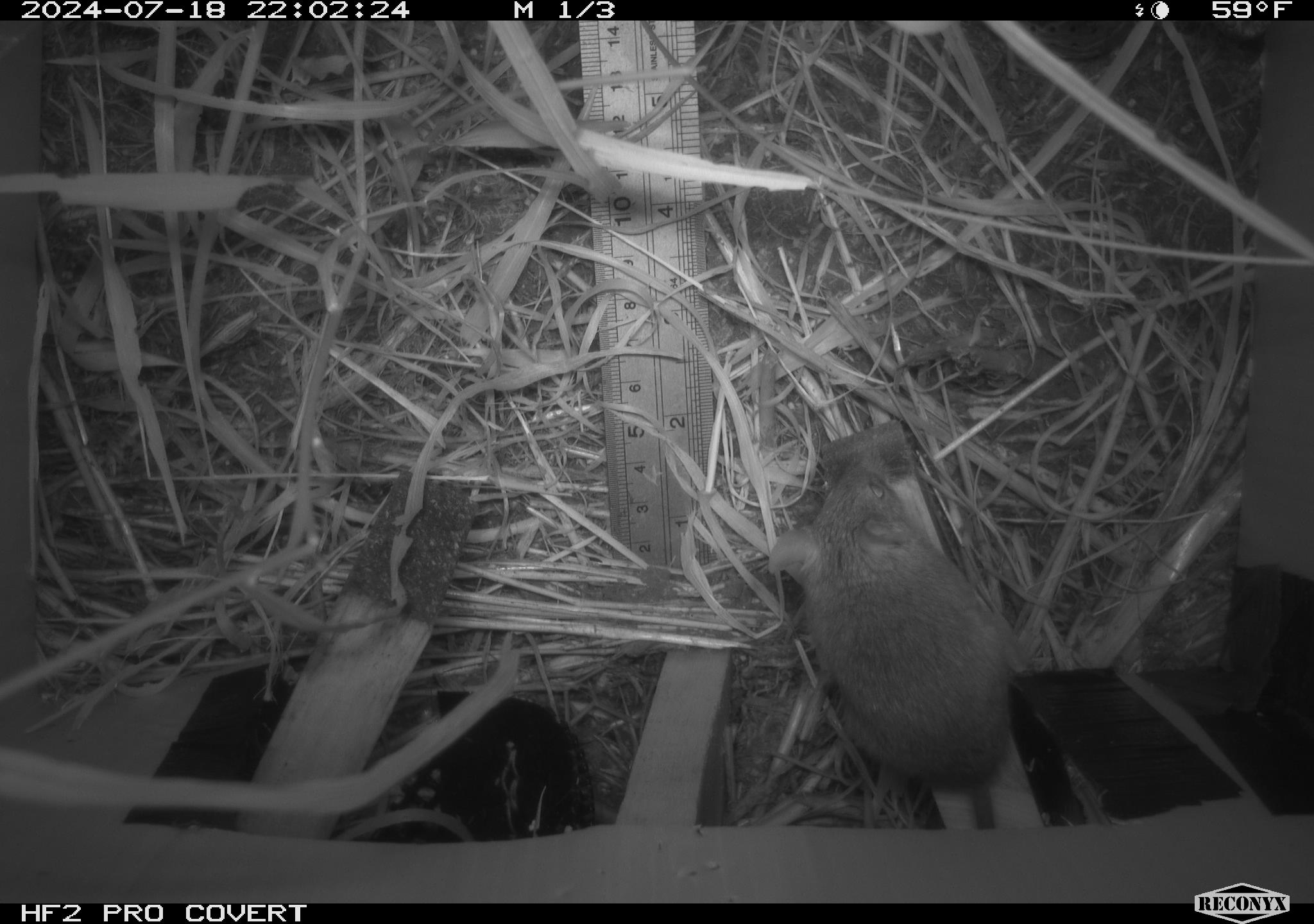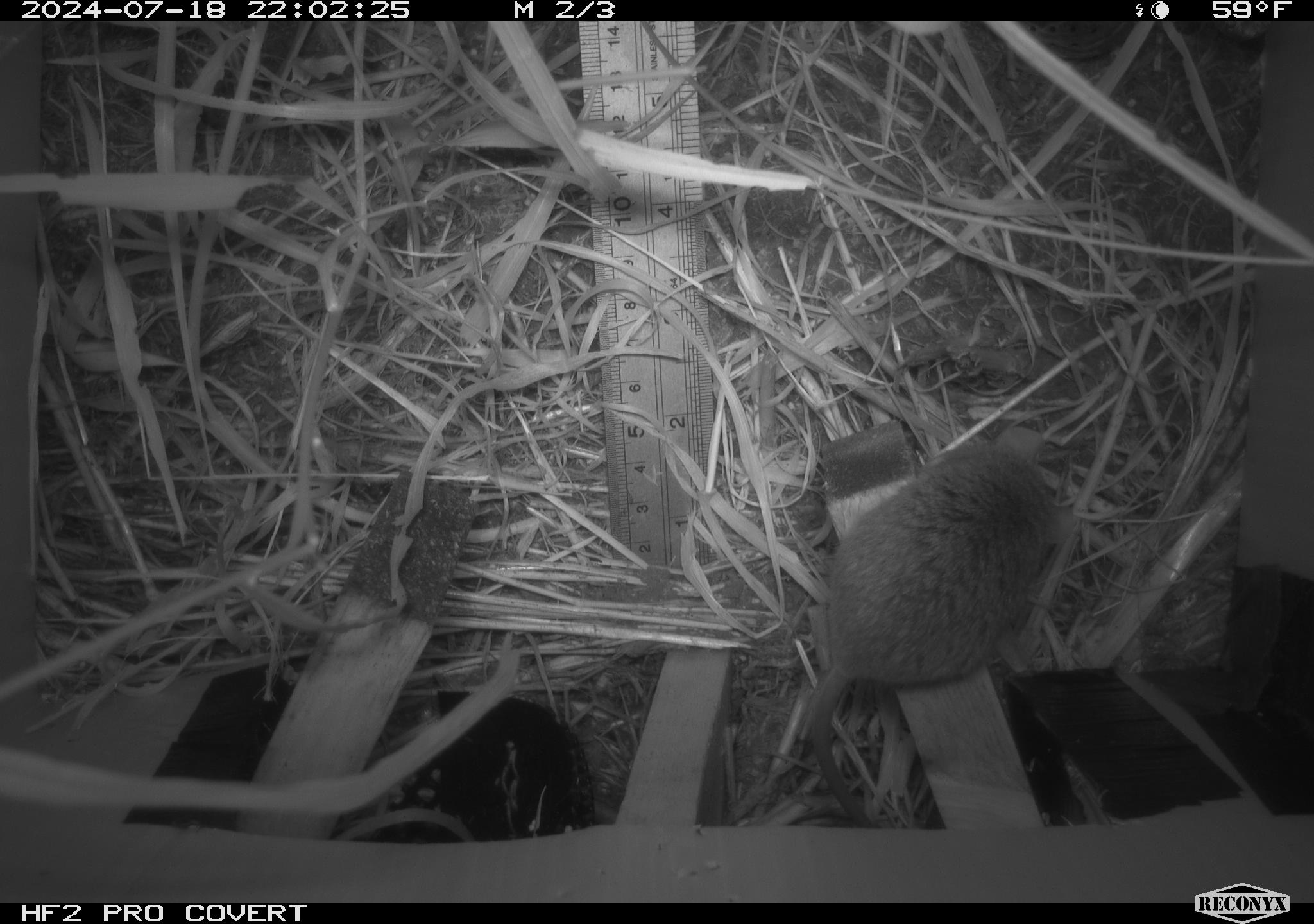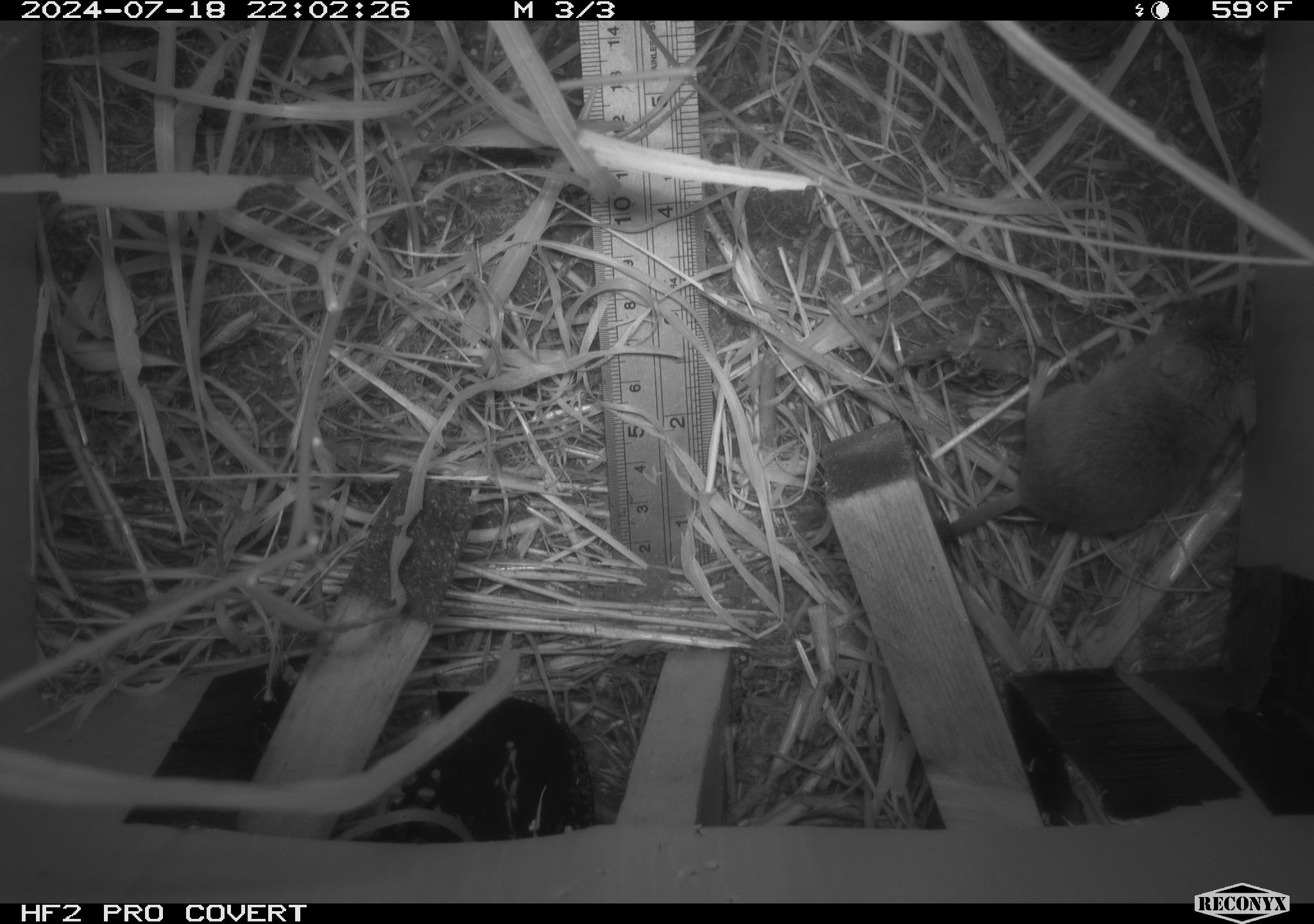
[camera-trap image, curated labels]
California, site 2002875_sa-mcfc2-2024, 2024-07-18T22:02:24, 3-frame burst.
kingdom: Animalia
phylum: Chordata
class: Mammalia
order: Rodentia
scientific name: Rodentia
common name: rodent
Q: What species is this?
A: Rodent (Rodentia).